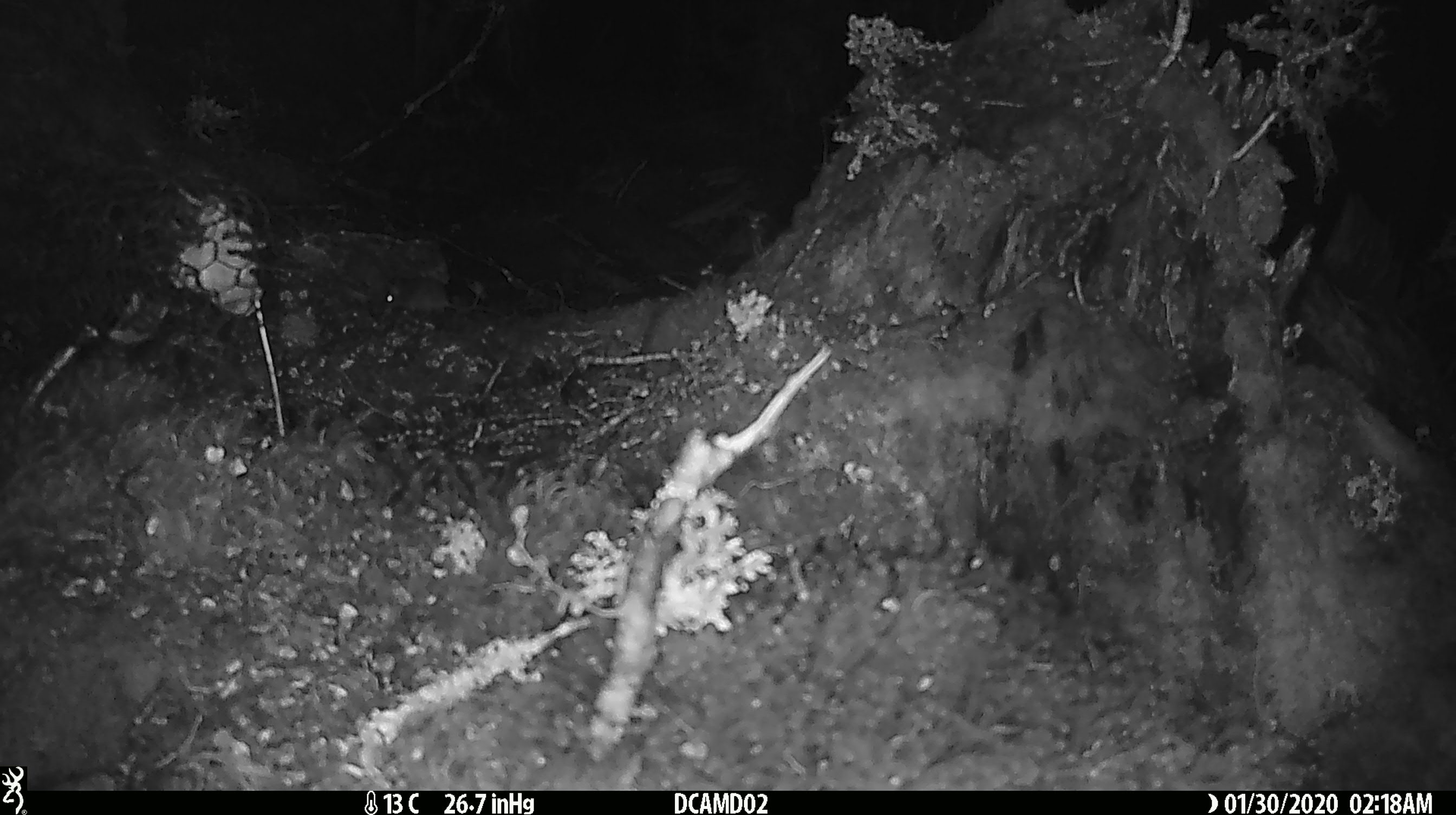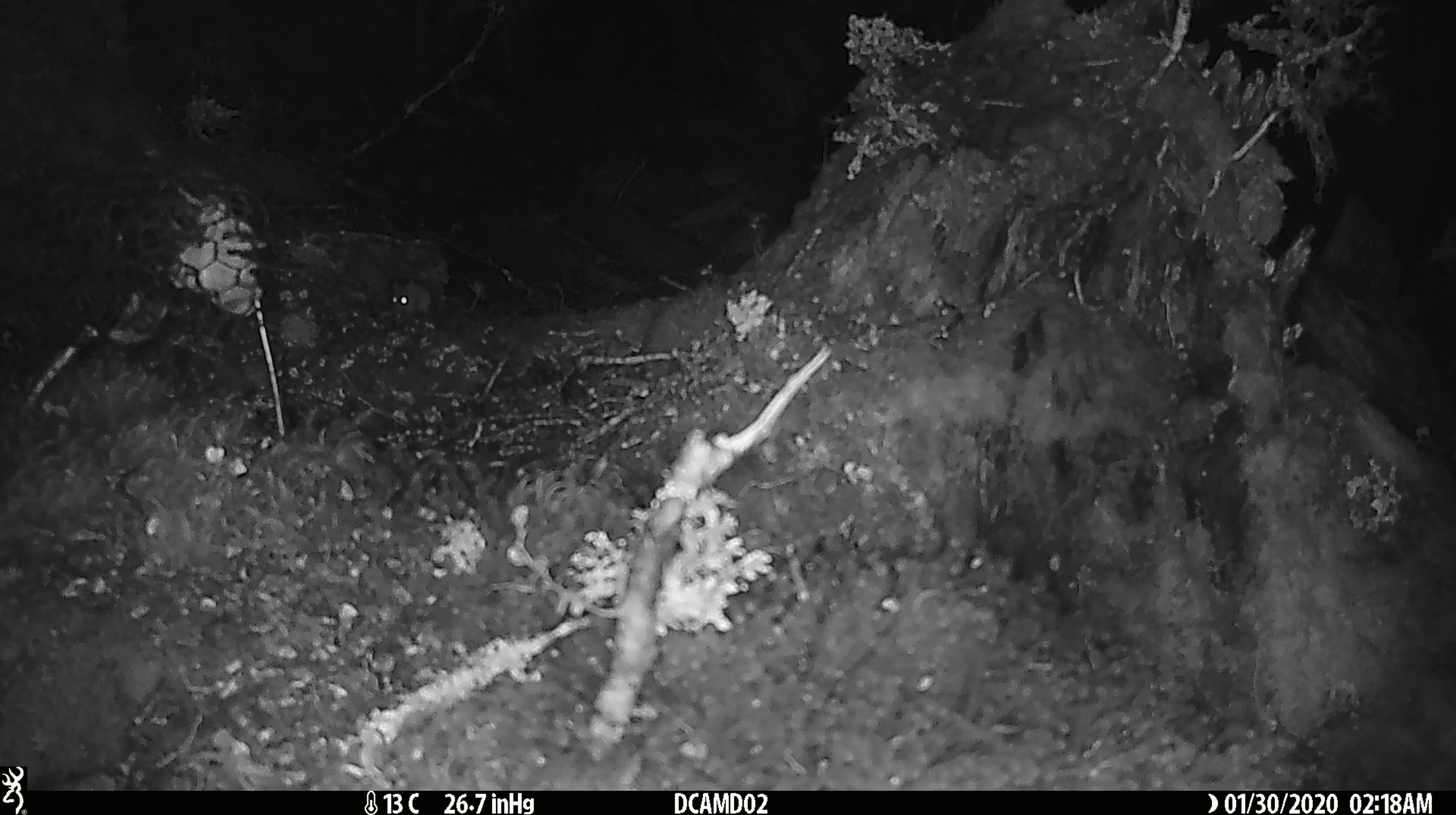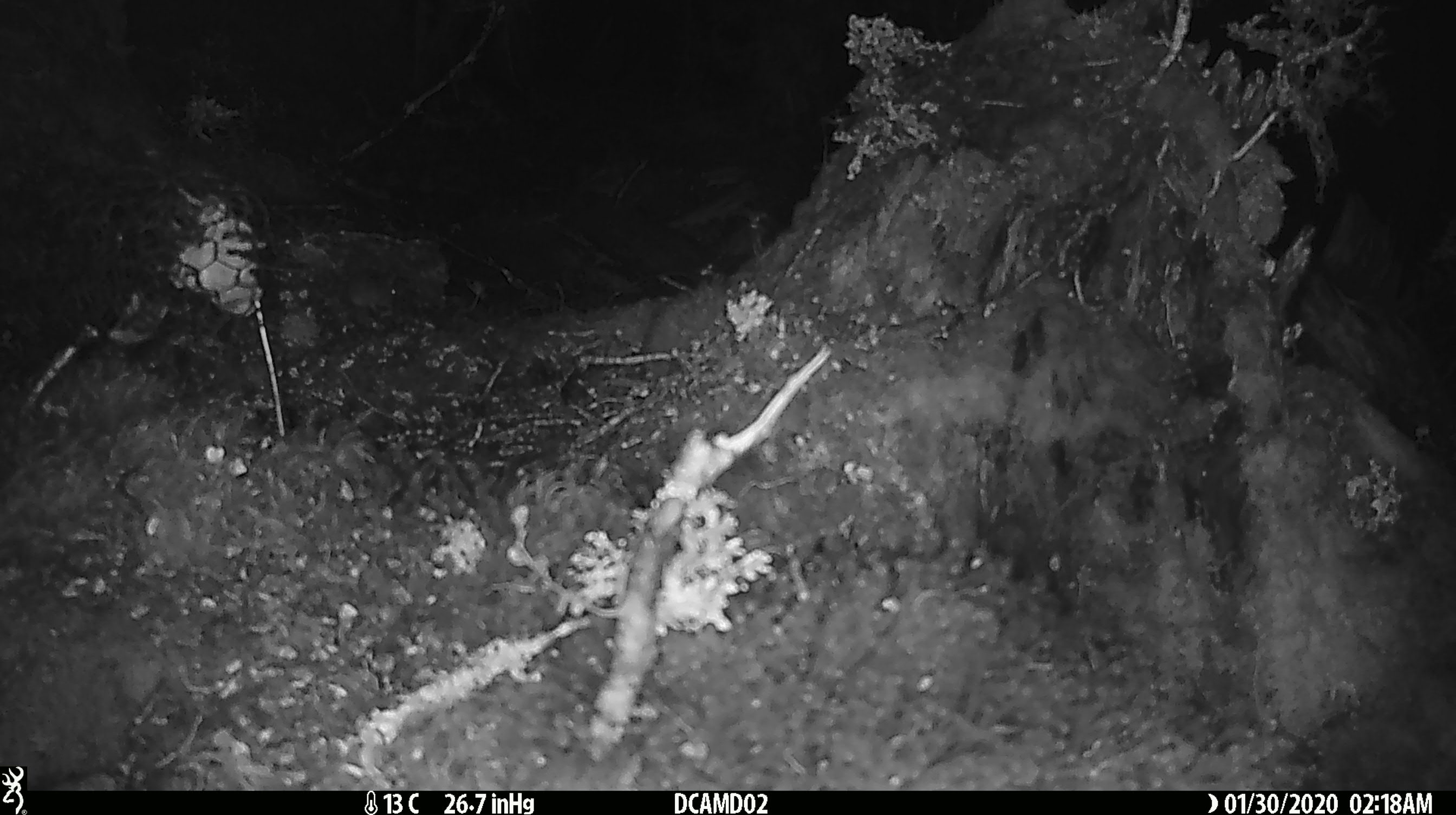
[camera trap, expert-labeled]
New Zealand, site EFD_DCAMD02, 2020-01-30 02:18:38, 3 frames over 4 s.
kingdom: Animalia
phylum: Chordata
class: Mammalia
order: Rodentia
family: Muridae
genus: Mus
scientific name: Mus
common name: mouse